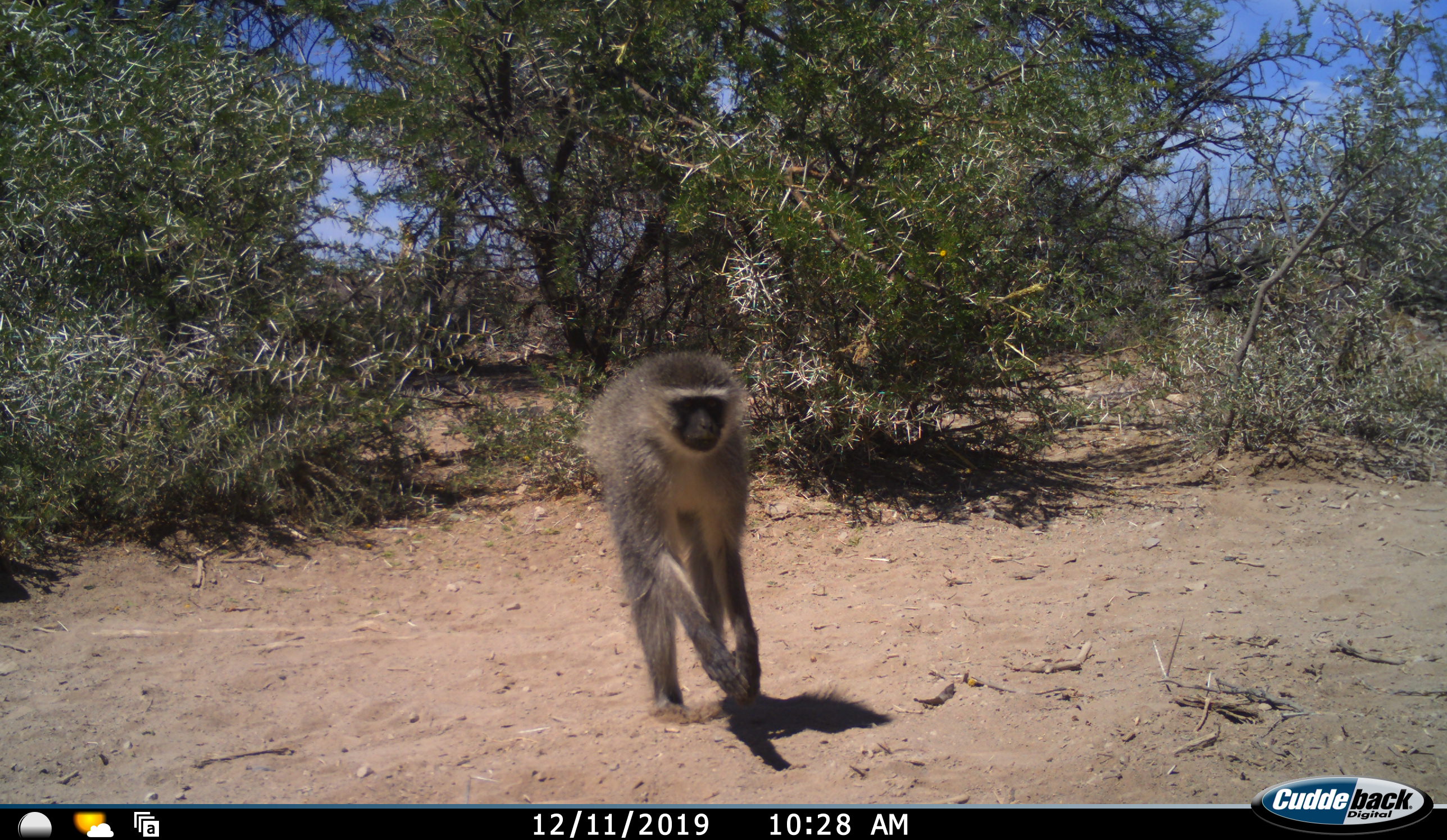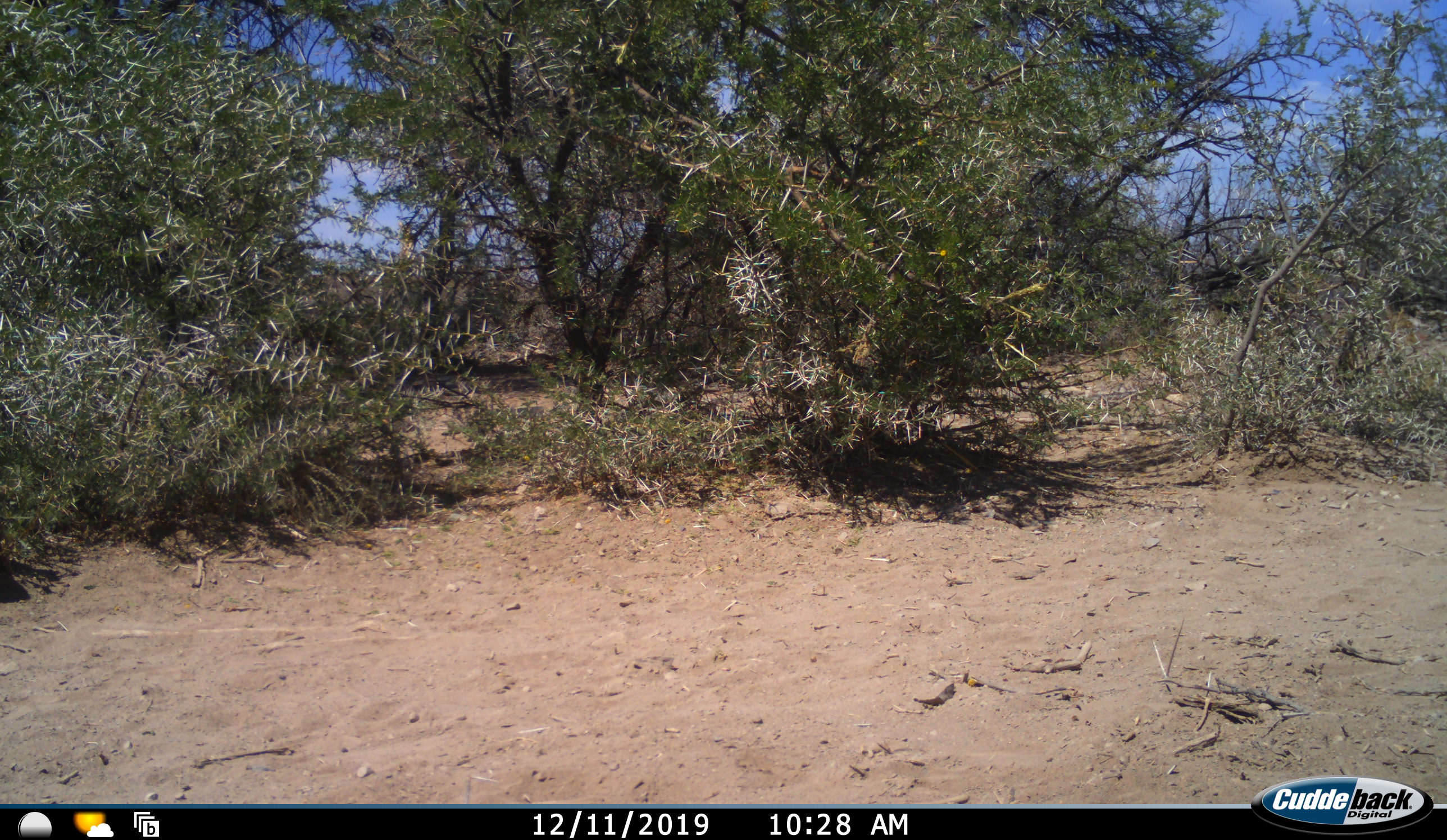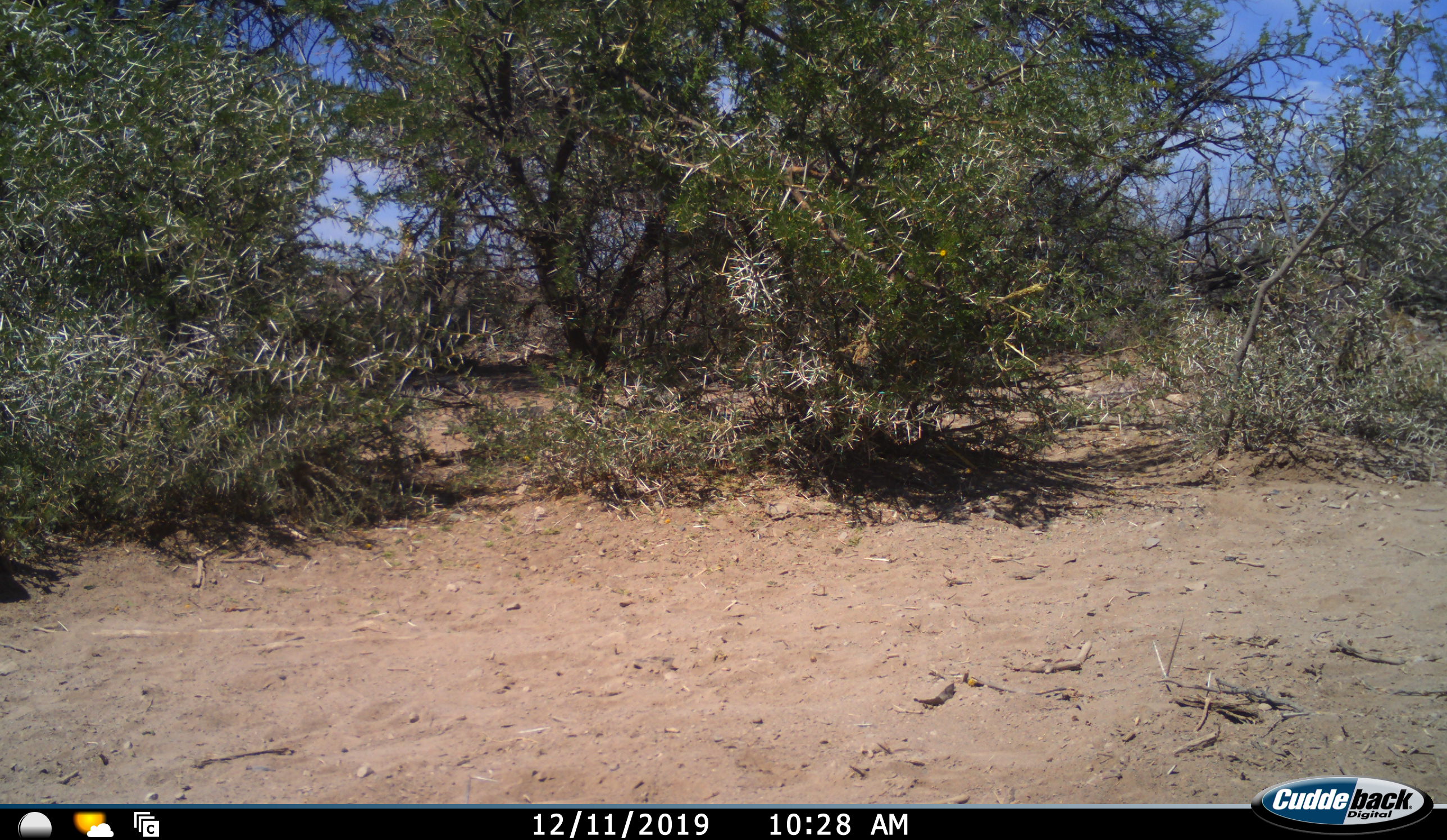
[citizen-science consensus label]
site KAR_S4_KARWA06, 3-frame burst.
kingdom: Animalia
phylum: Chordata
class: Mammalia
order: Primates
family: Cercopithecidae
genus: Chlorocebus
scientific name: Chlorocebus pygerythrus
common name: vervet monkey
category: monkeyvervet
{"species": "monkeyvervet (vervet monkey) (Chlorocebus pygerythrus)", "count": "1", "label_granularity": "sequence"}